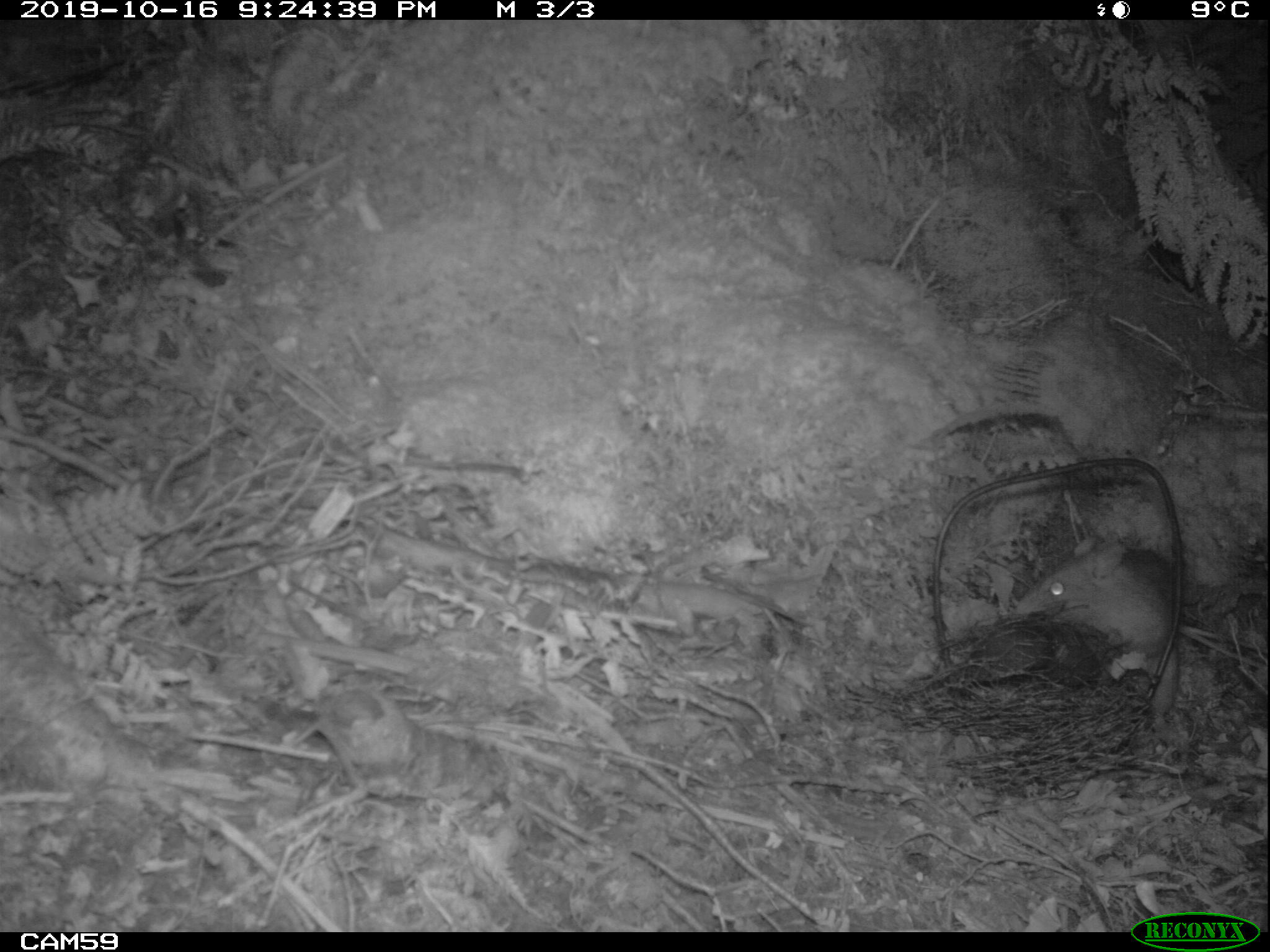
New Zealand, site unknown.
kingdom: Animalia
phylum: Chordata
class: Mammalia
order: Rodentia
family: Muridae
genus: Rattus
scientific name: Rattus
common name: rat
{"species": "rat (Rattus)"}